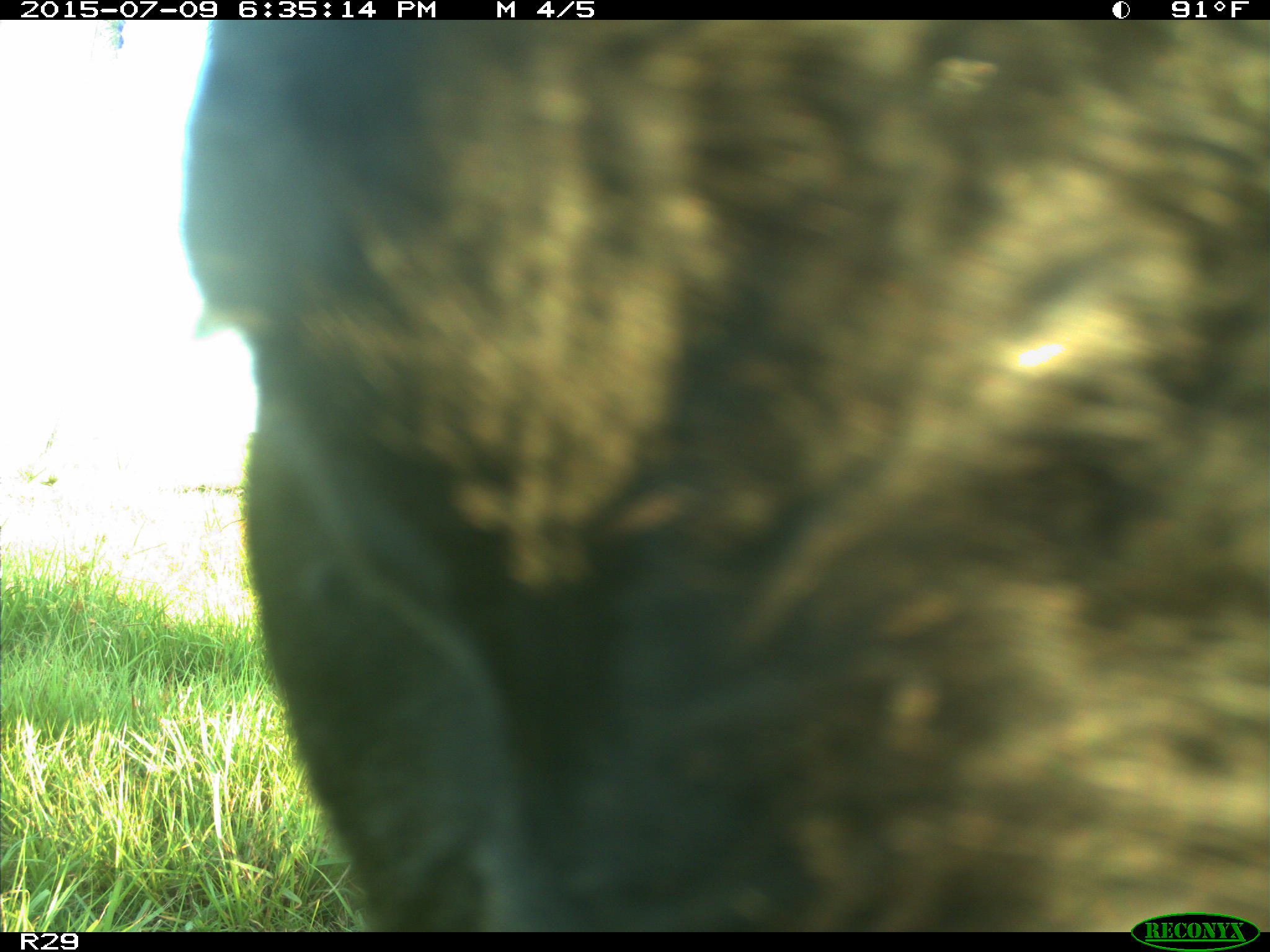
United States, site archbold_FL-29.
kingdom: Animalia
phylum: Chordata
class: Mammalia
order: Artiodactyla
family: Bovidae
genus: Bos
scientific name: Bos taurus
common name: domestic cow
Bos taurus (domestic cow).